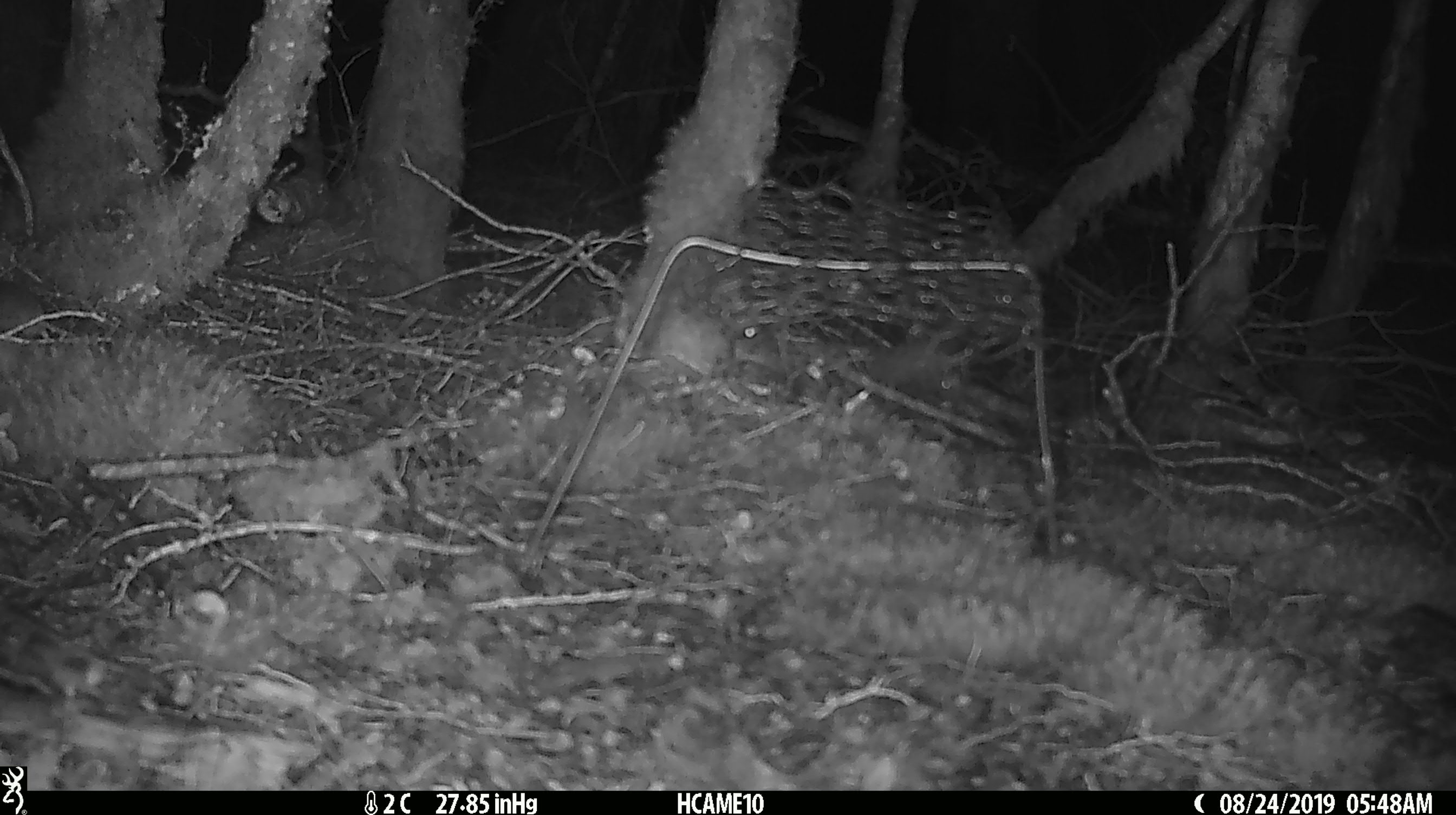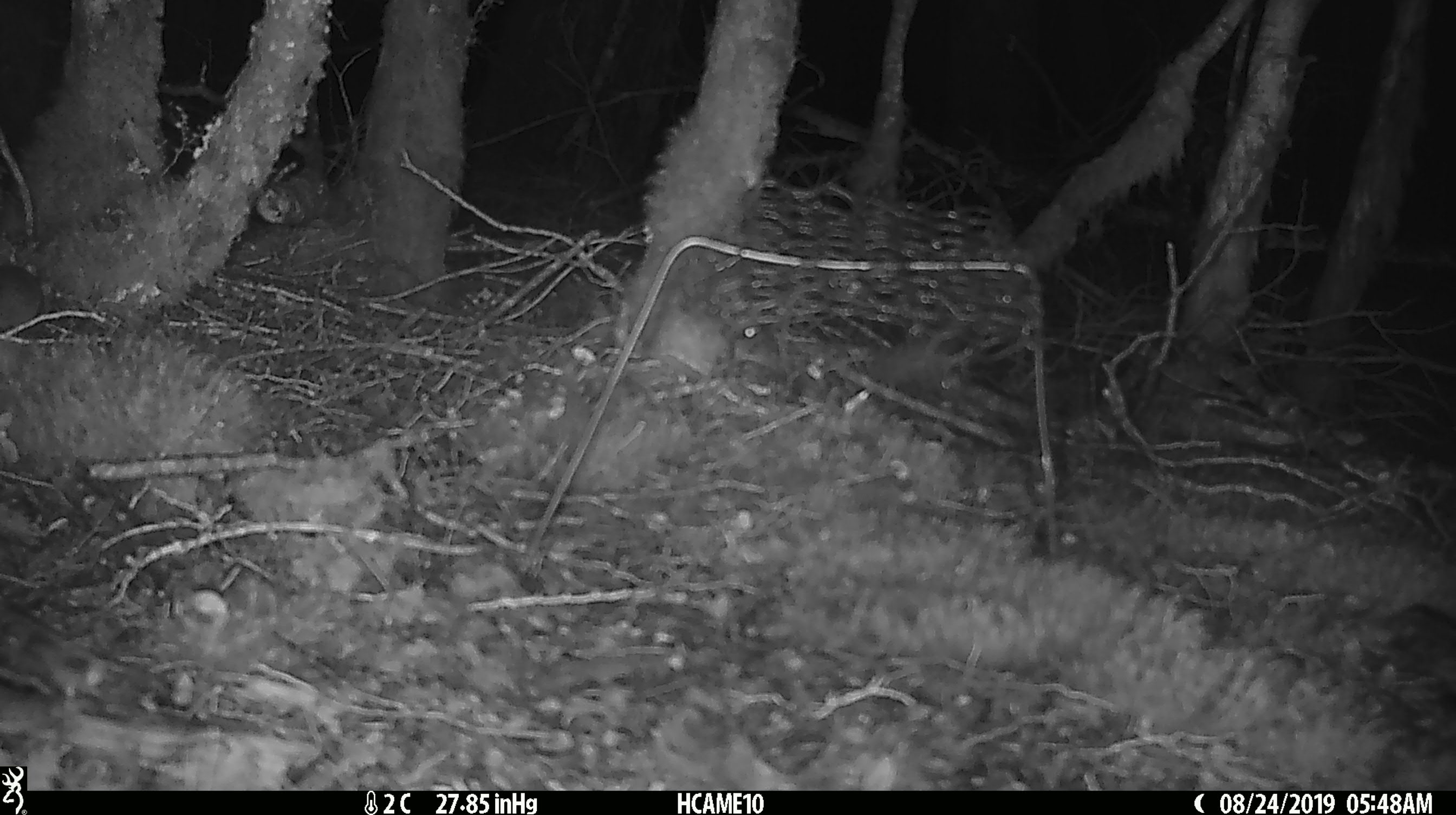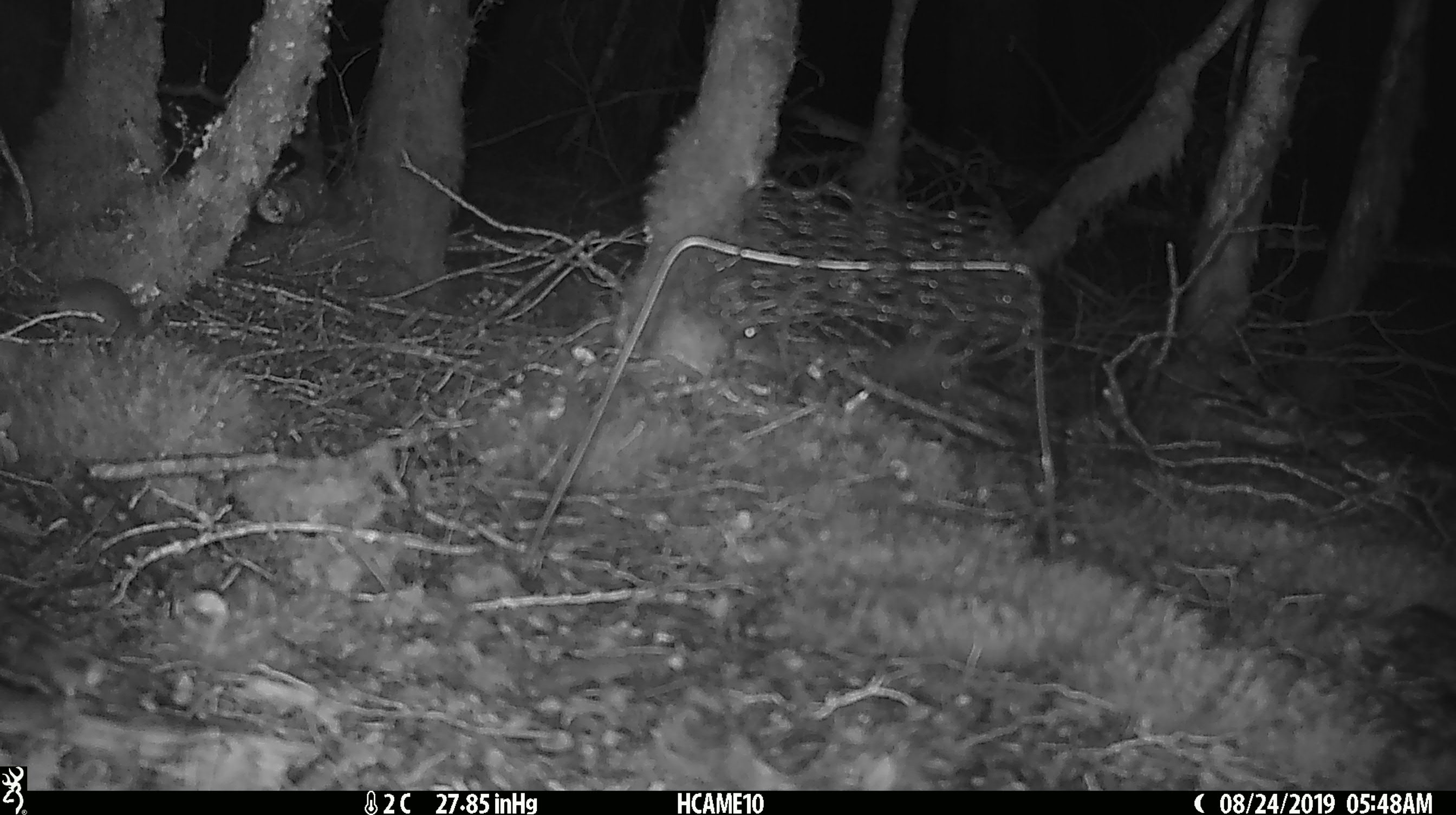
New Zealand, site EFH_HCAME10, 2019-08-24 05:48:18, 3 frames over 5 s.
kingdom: Animalia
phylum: Chordata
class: Mammalia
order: Rodentia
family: Muridae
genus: Mus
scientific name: Mus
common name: mouse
Mouse (Mus).